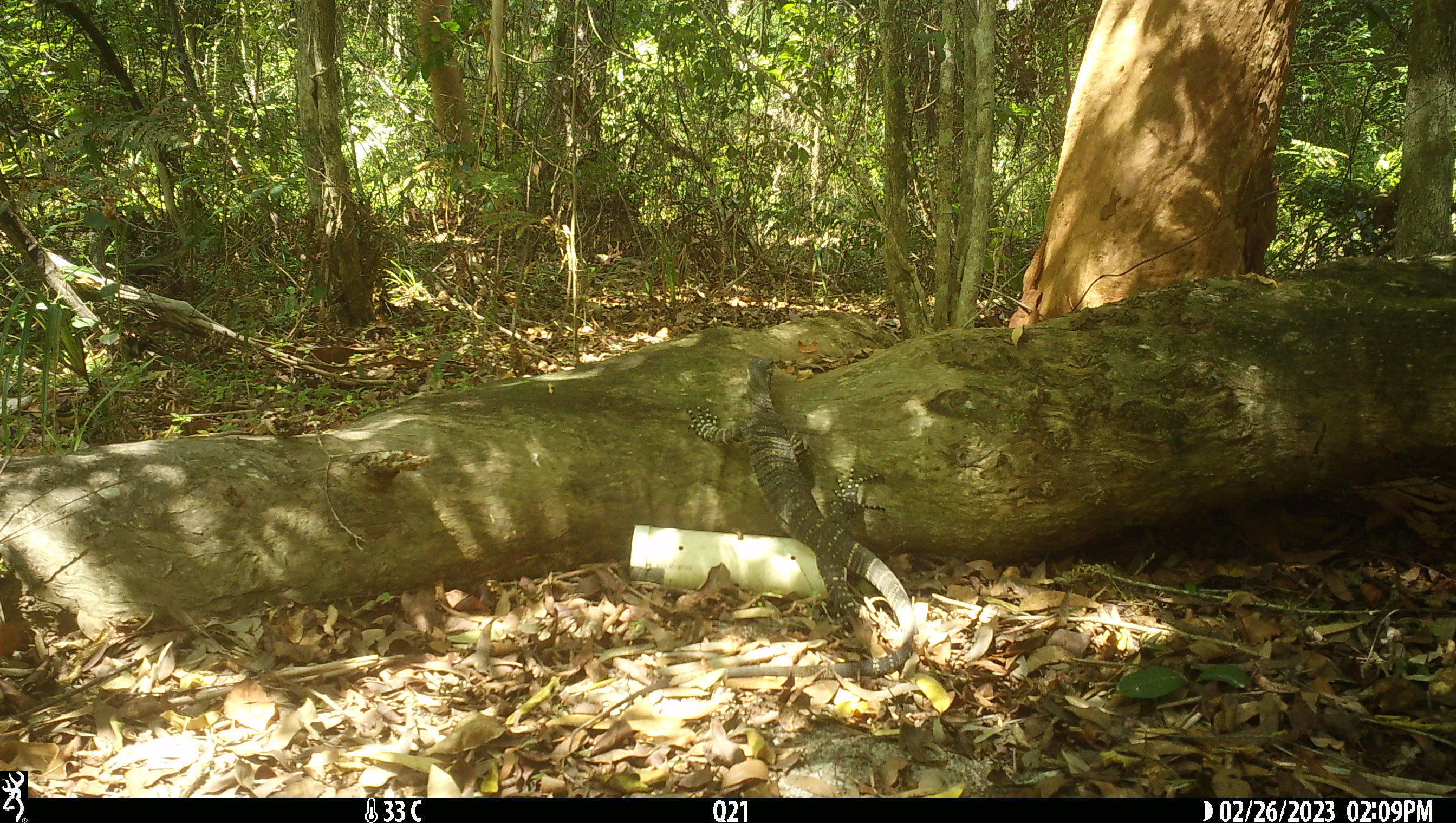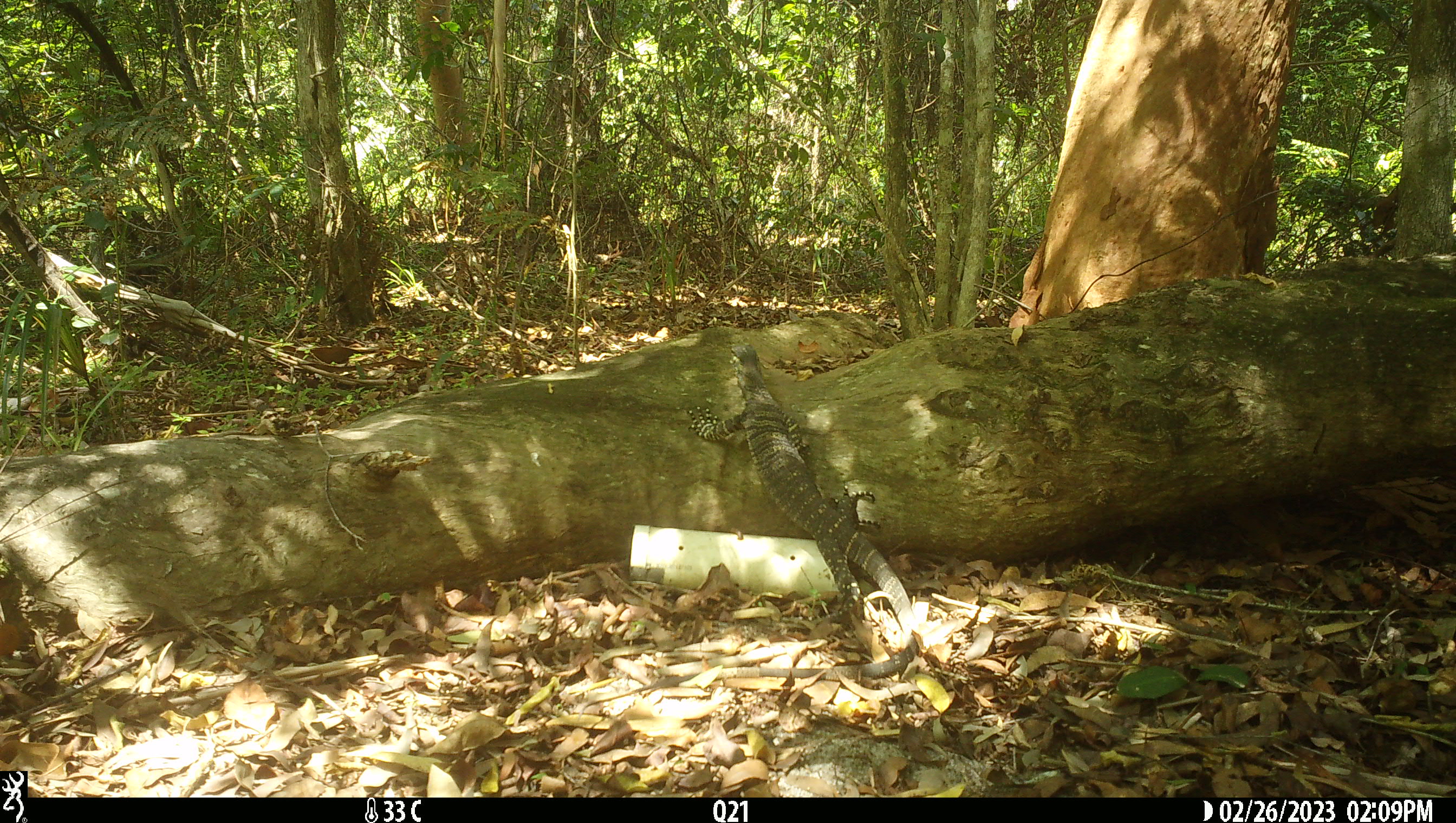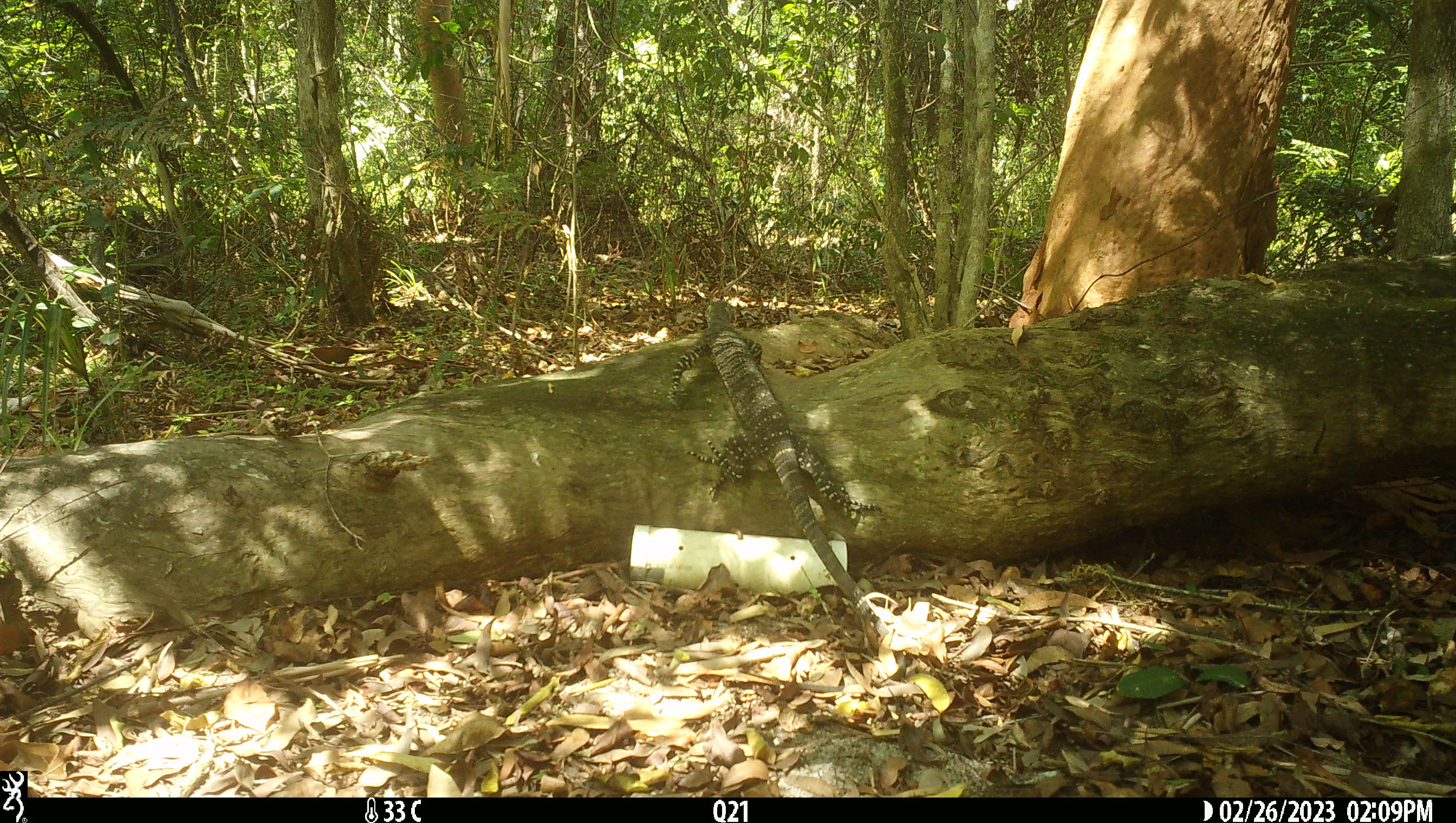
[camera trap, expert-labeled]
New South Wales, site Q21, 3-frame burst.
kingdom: Animalia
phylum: Chordata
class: Reptilia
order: Squamata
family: Varanidae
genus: Varanus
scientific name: Varanus varius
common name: lace monitor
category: goanna